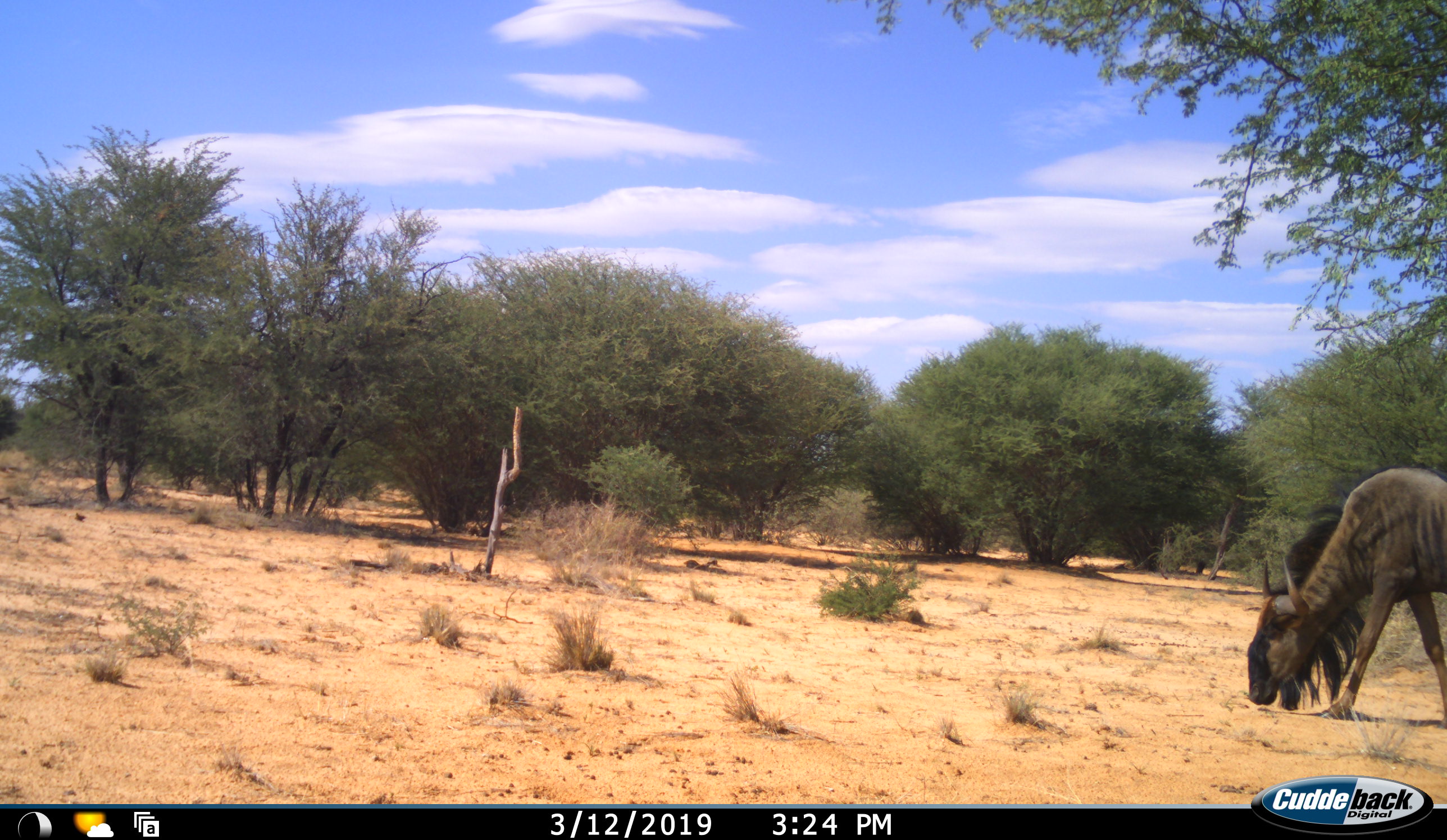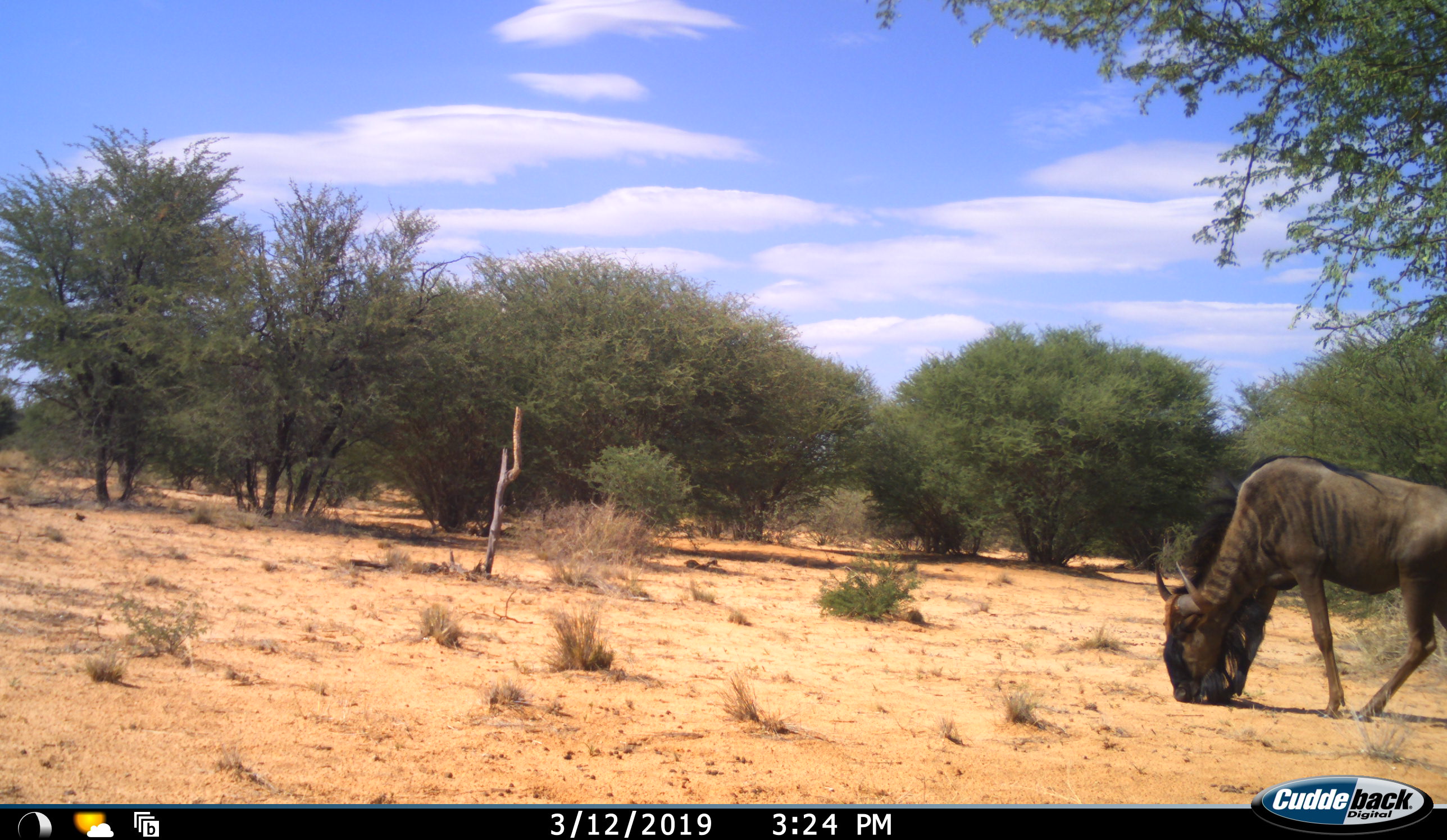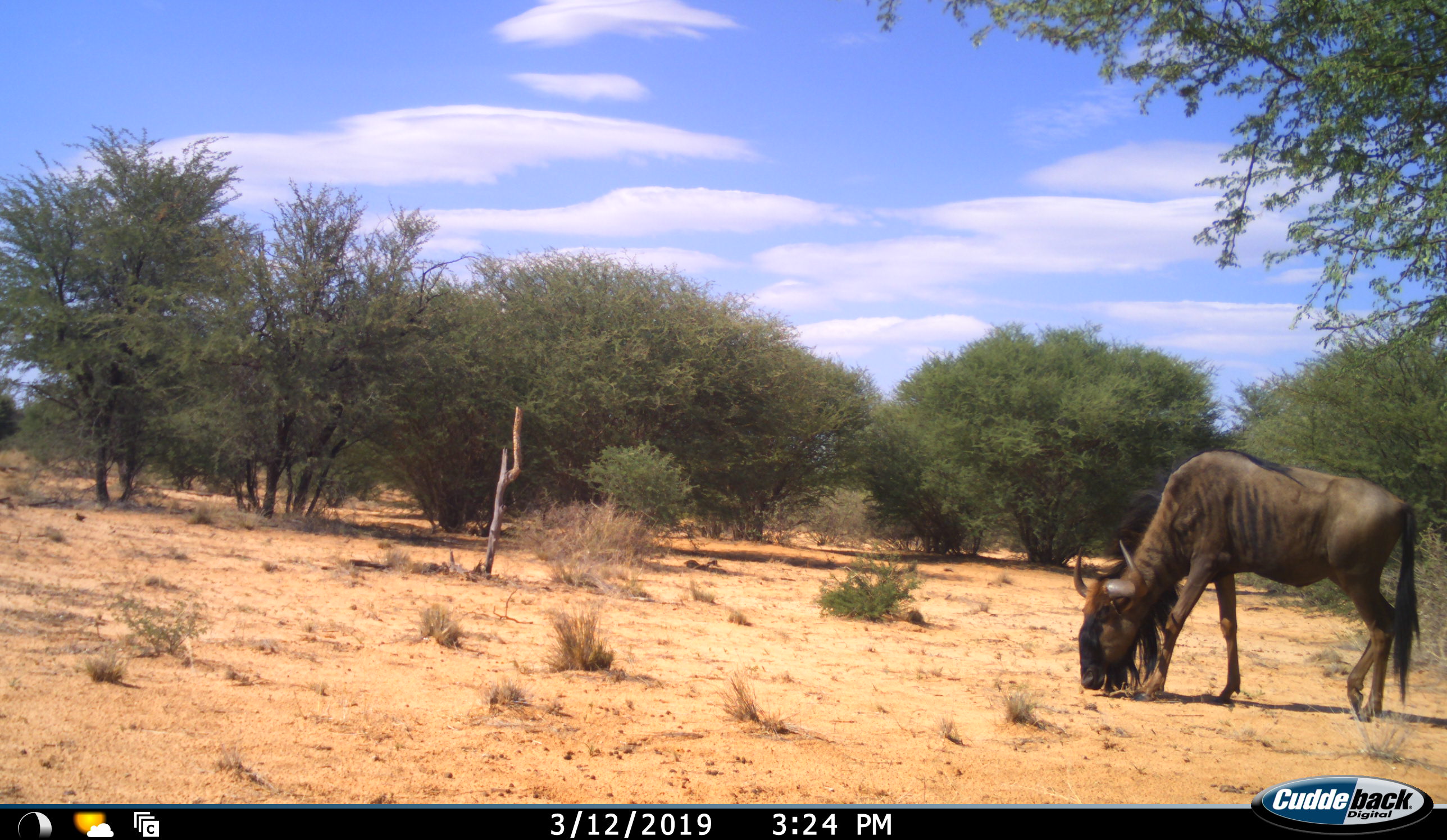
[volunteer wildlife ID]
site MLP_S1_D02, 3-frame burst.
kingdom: Animalia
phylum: Chordata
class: Mammalia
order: Artiodactyla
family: Bovidae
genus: Connochaetes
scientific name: Connochaetes taurinus taurinus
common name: blue wildebeest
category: wildebeestblue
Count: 1.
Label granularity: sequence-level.